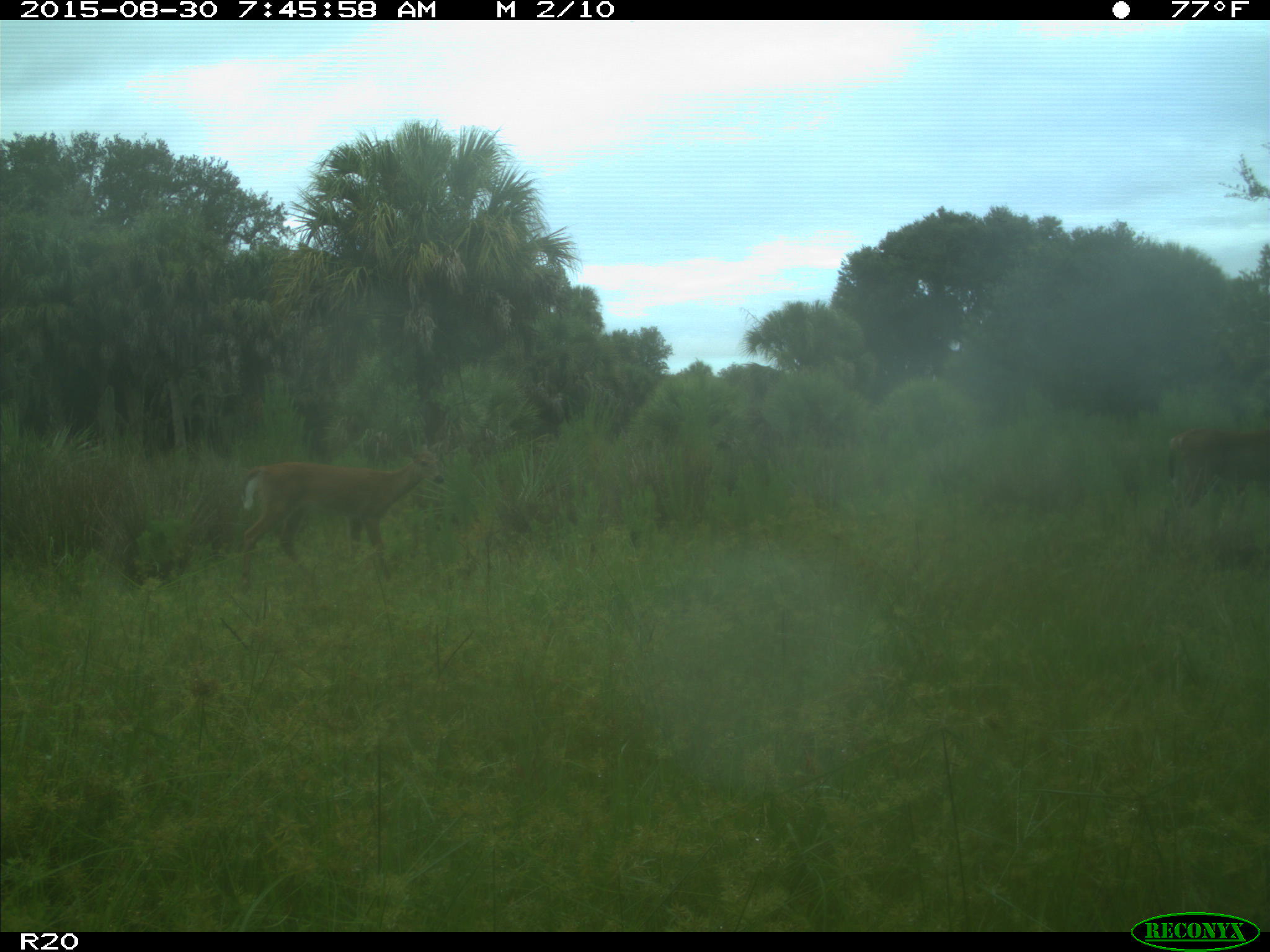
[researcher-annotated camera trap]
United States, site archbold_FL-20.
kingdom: Animalia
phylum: Chordata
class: Mammalia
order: Artiodactyla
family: Cervidae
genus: Odocoileus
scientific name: Odocoileus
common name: deer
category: unidentified deer